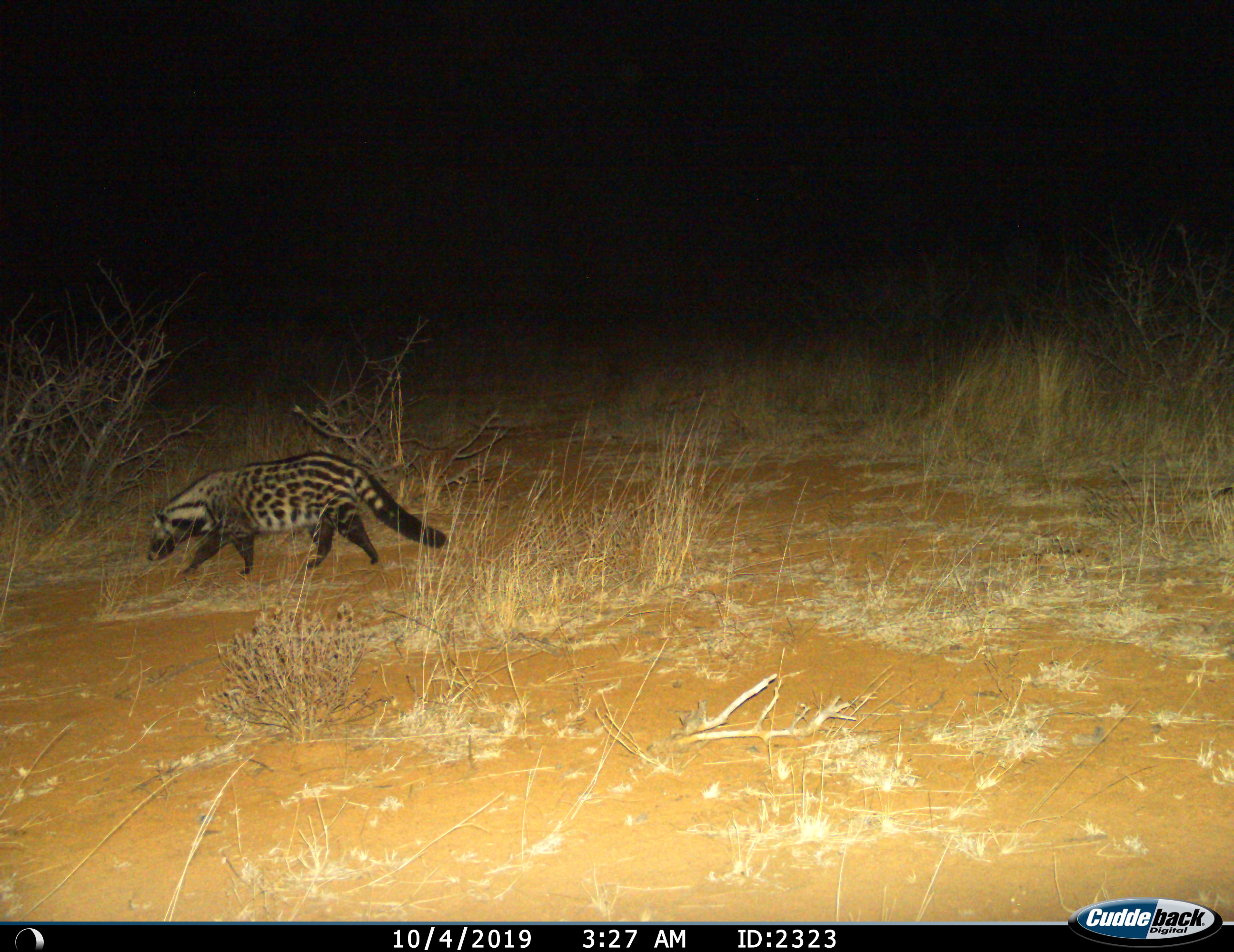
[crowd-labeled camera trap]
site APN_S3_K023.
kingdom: Animalia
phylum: Chordata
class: Mammalia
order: Carnivora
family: Viverridae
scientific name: Viverridae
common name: civet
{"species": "civet (Viverridae)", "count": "1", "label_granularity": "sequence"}